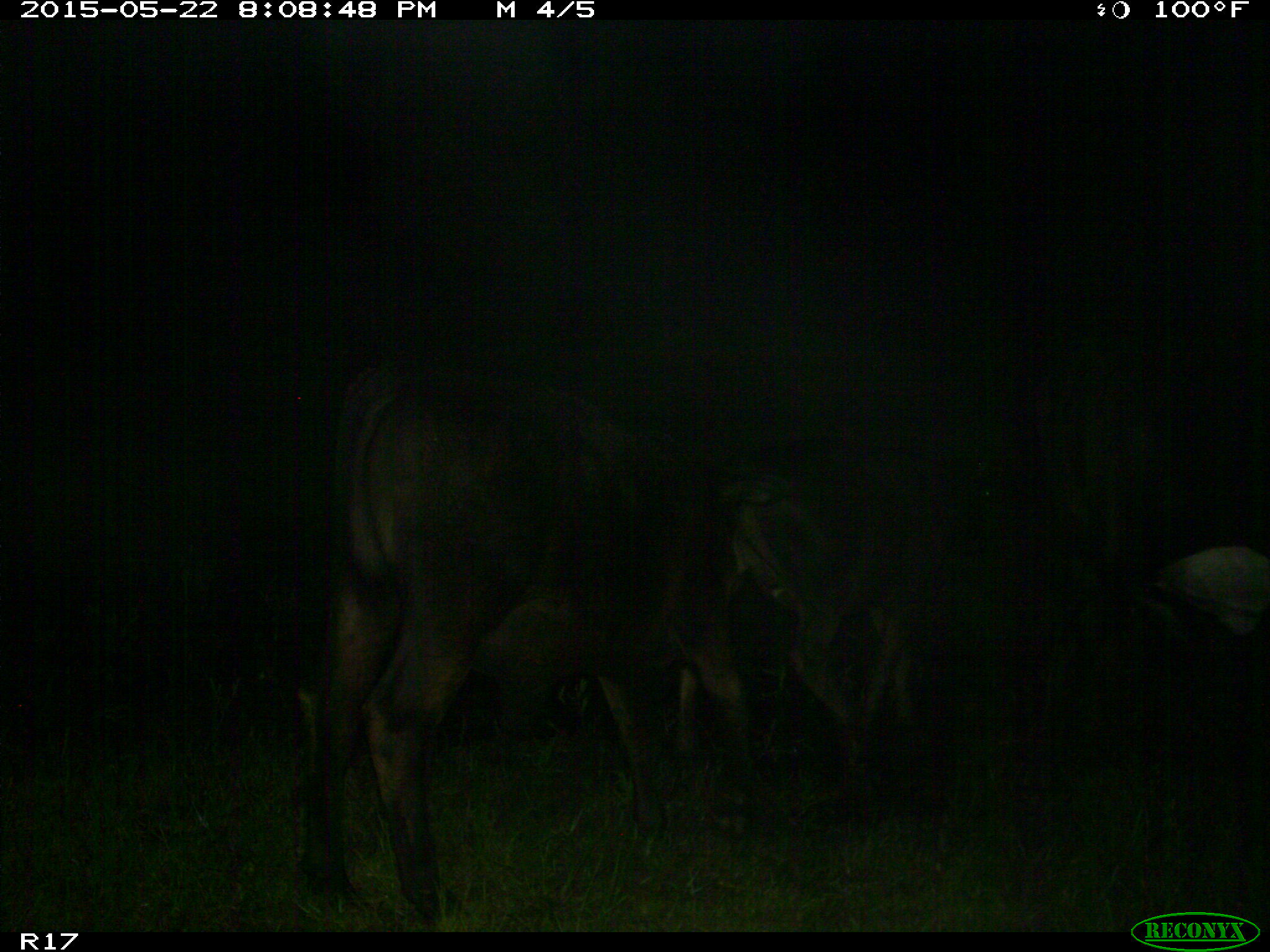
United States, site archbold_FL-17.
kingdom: Animalia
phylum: Chordata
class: Mammalia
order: Artiodactyla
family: Bovidae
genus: Bos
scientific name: Bos taurus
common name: domestic cow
Bos taurus (domestic cow).